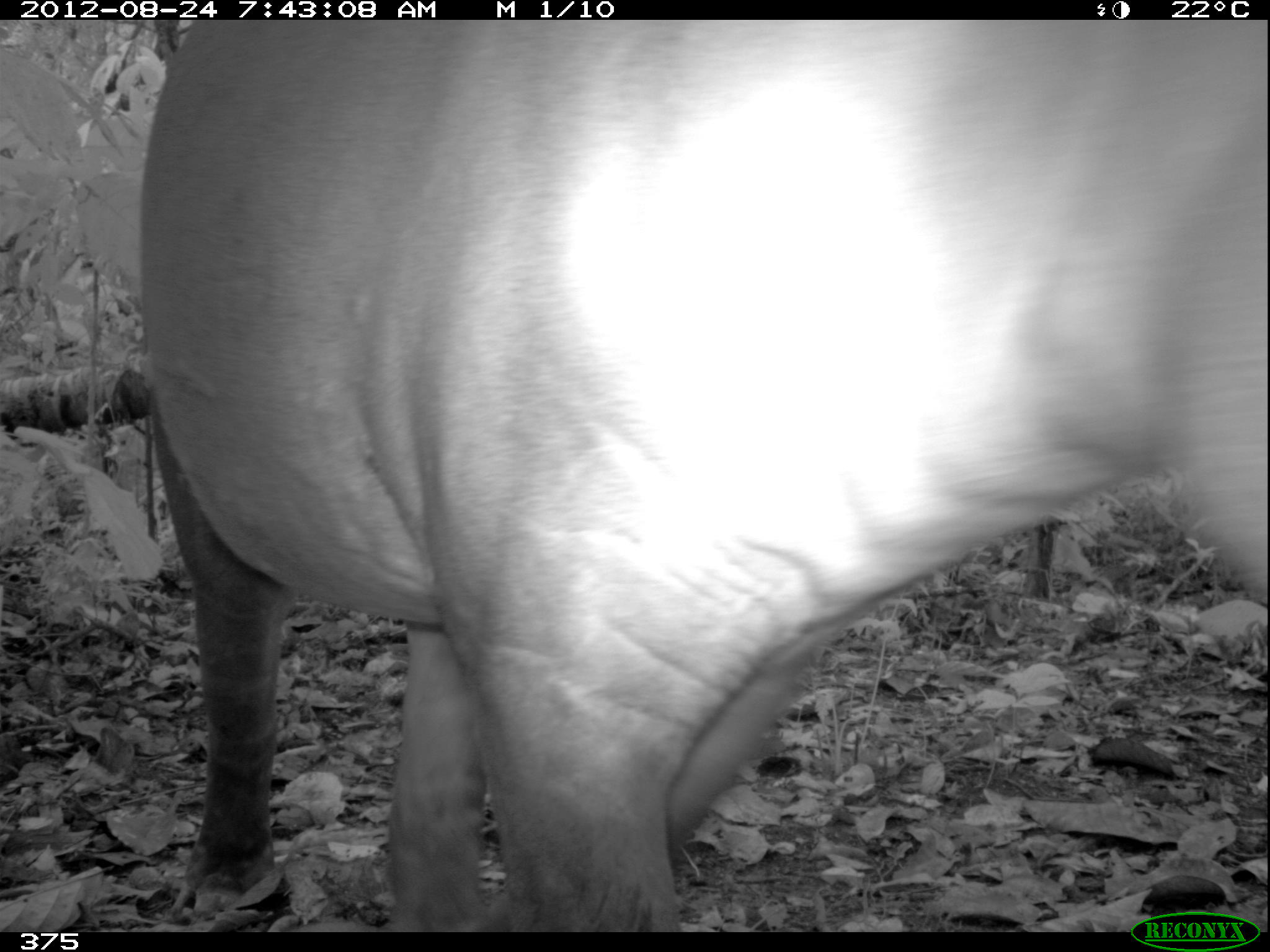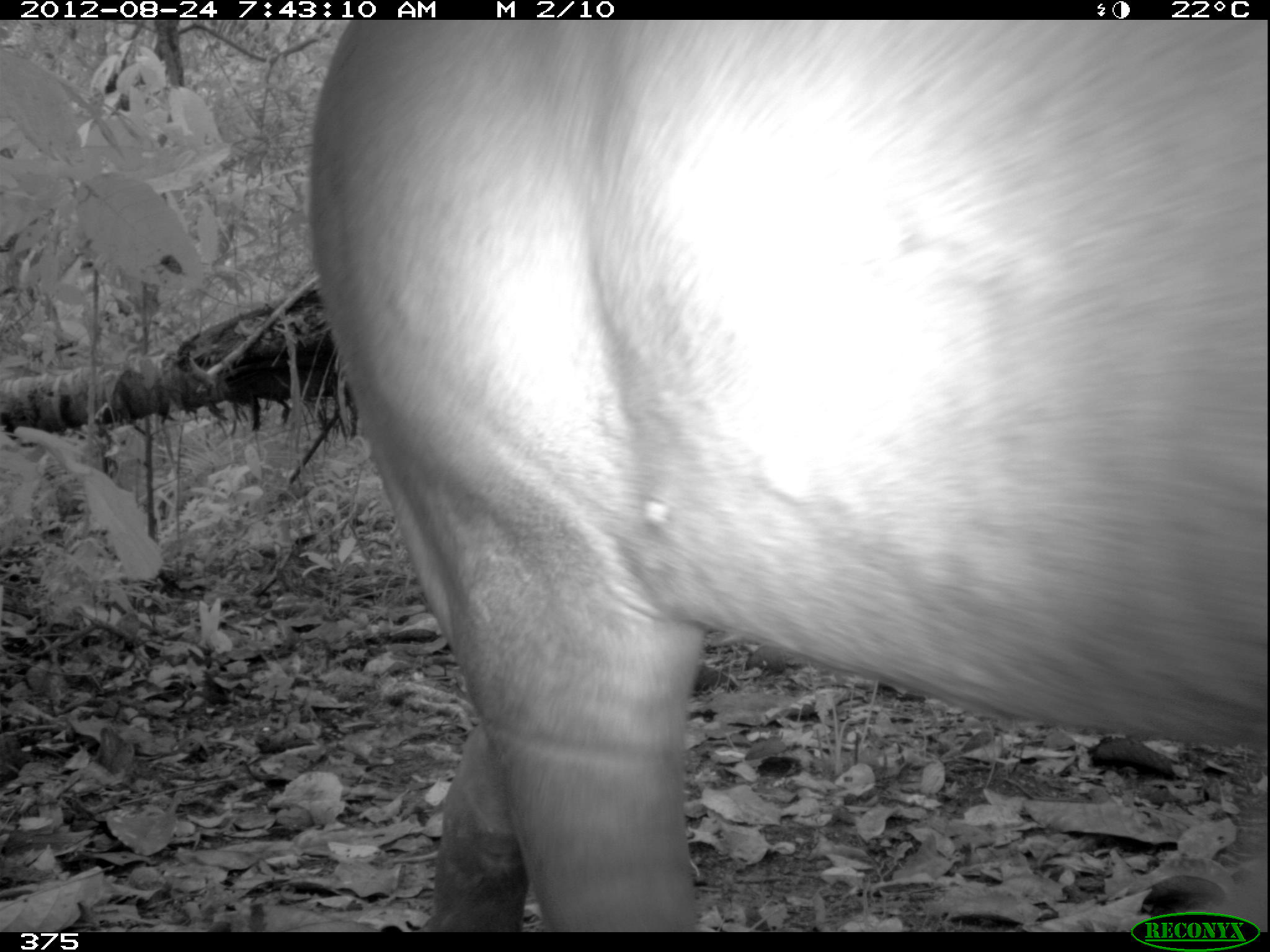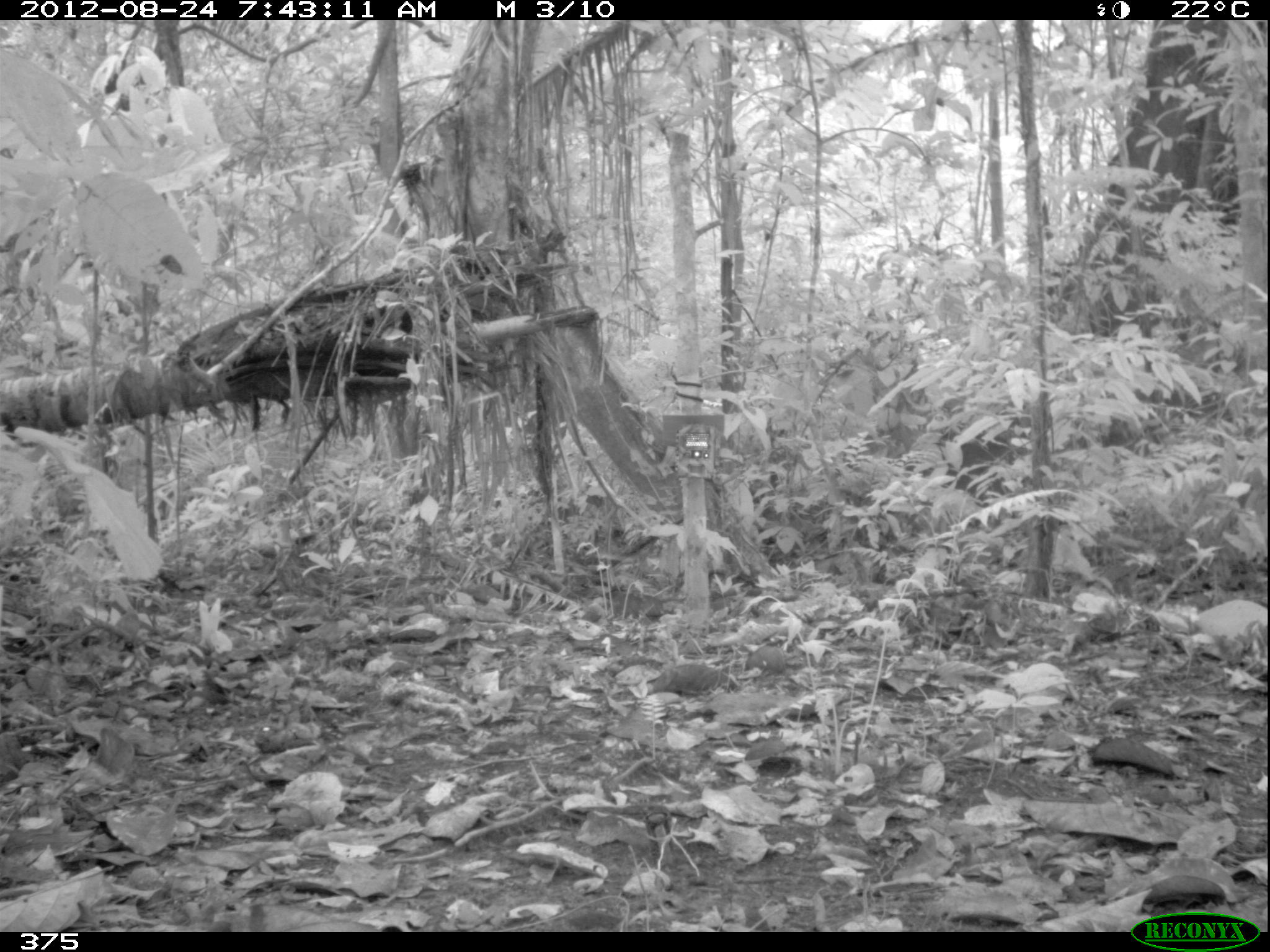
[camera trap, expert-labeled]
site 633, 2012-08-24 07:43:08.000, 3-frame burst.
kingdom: Animalia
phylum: Chordata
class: Mammalia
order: Perissodactyla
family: Tapiridae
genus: Tapirus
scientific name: Tapirus terrestris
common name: south american tapir